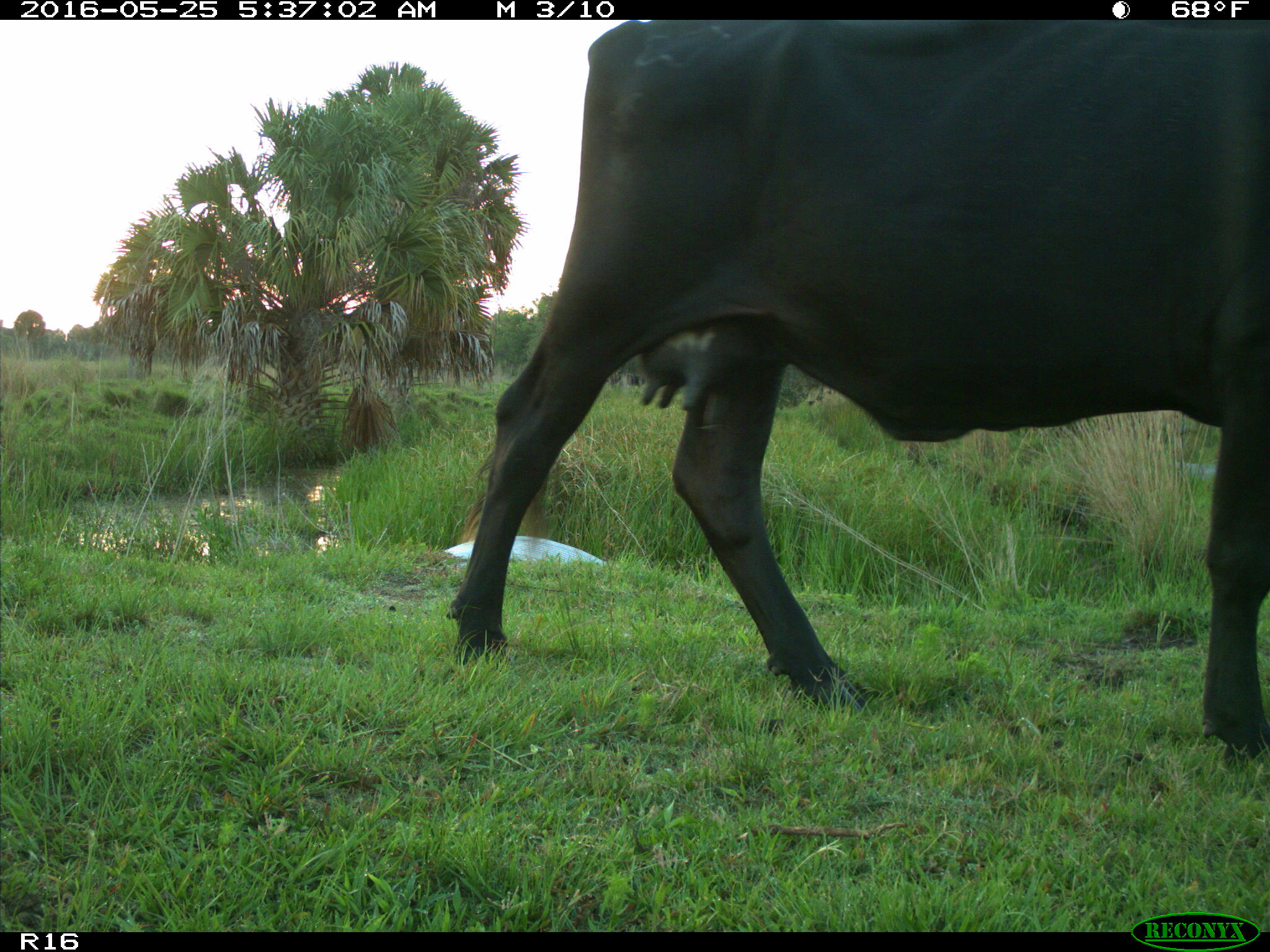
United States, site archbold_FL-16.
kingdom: Animalia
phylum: Chordata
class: Mammalia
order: Artiodactyla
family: Bovidae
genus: Bos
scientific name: Bos taurus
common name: domestic cow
Bos taurus (domestic cow).